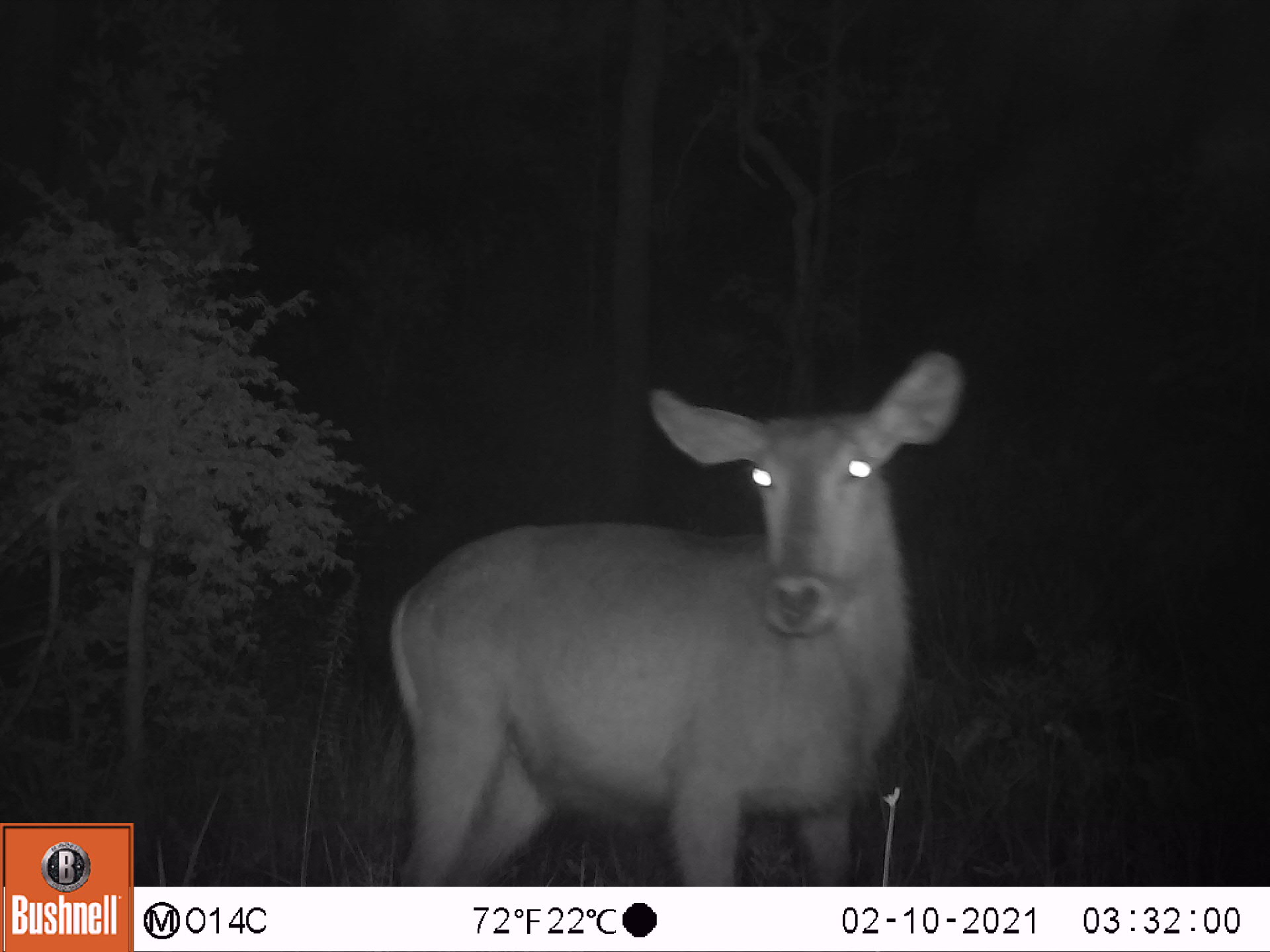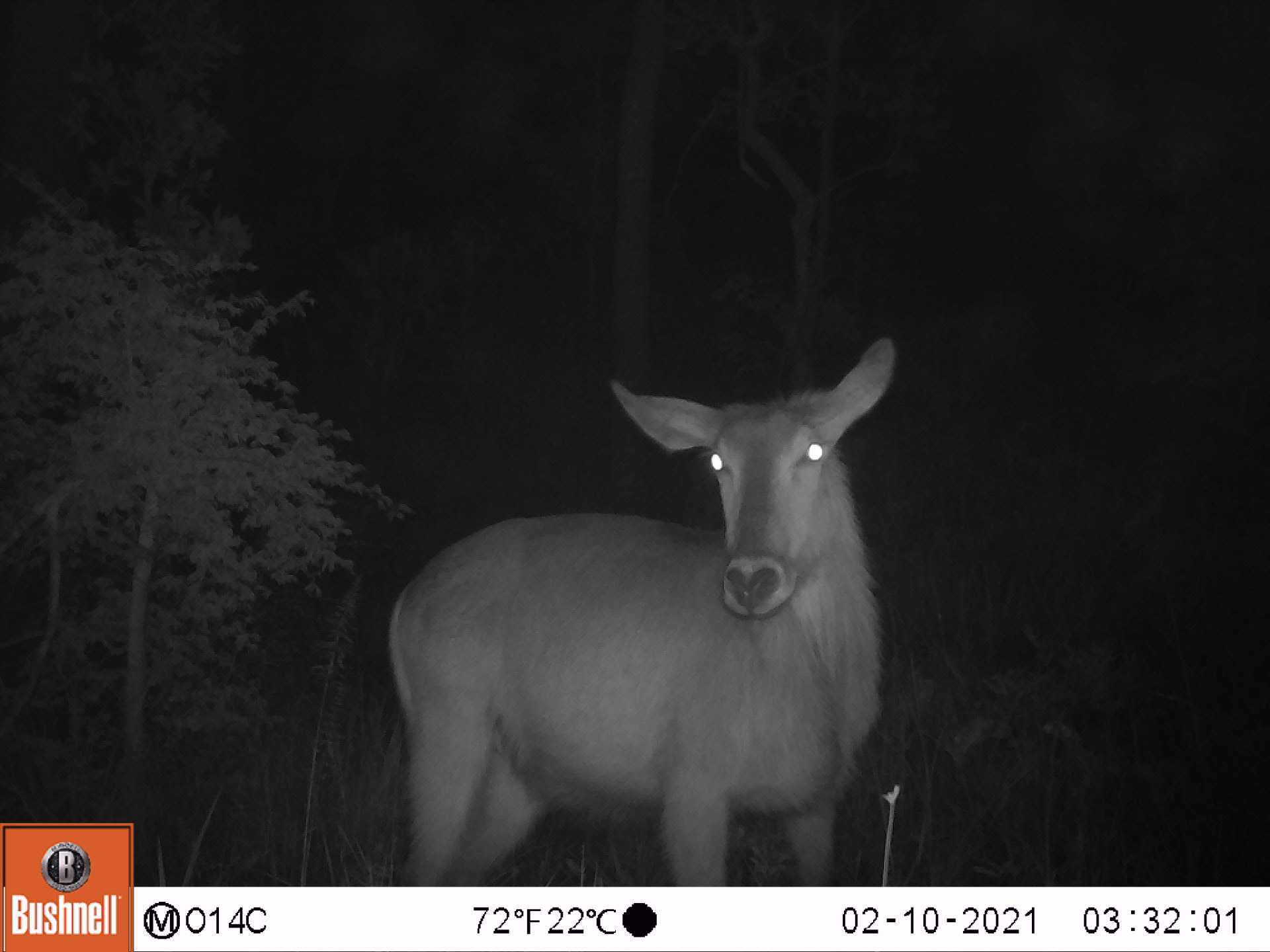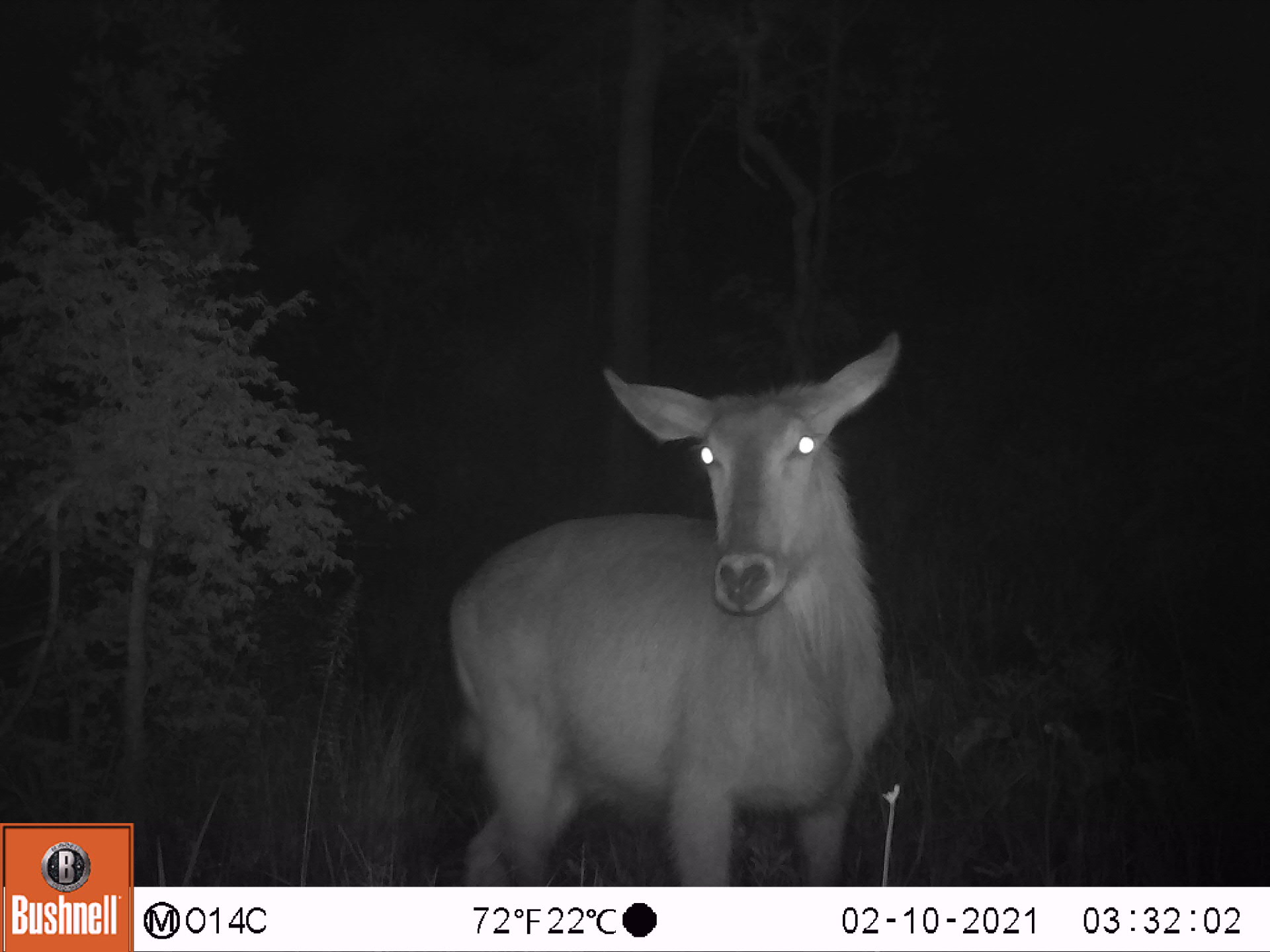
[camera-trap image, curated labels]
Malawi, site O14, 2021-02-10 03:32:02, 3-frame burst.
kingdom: Animalia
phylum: Chordata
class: Mammalia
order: Artiodactyla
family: Bovidae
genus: Kobus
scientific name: Kobus ellipsiprymnus ellipsiprymnus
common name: common waterbuck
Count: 1.